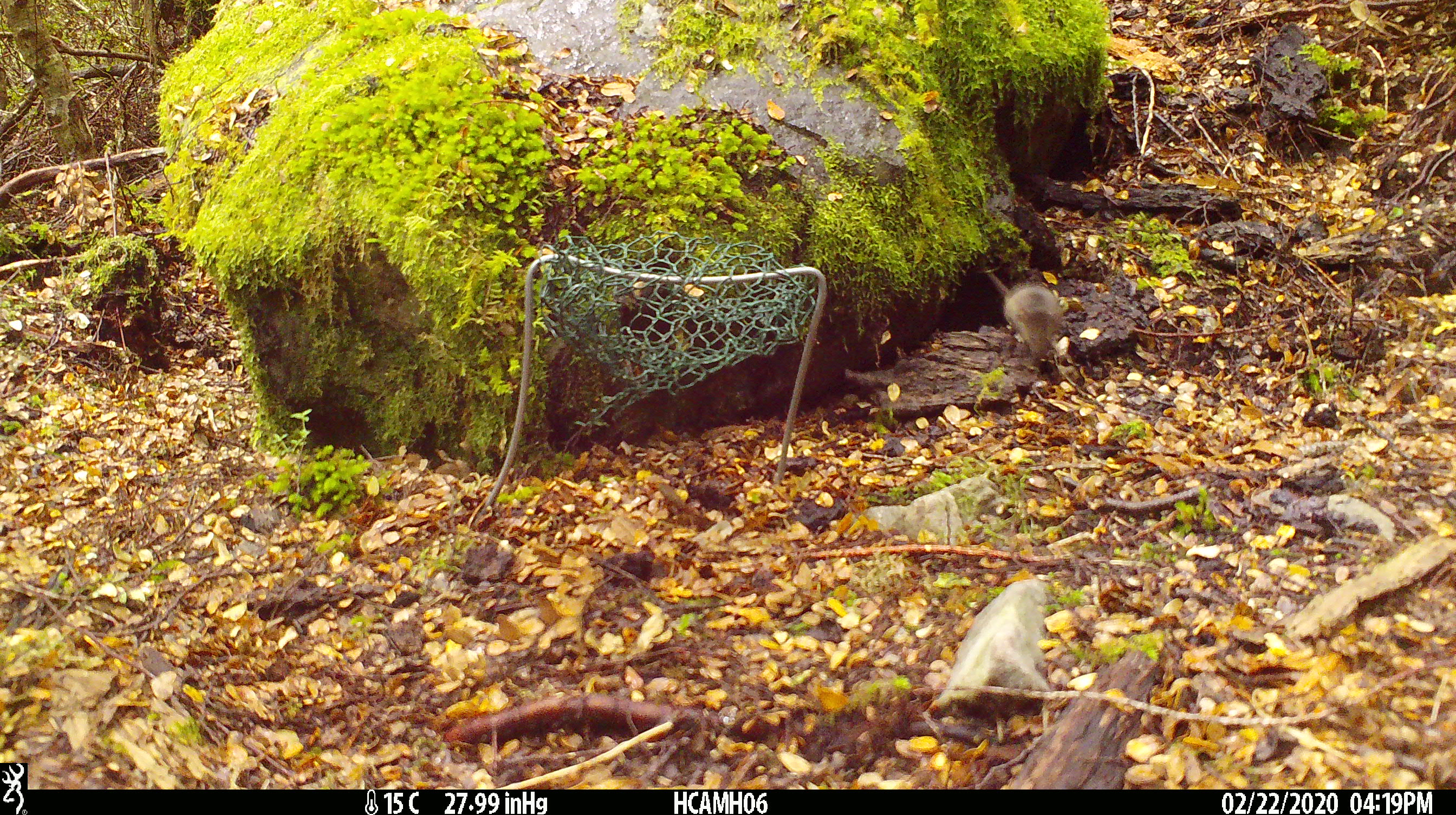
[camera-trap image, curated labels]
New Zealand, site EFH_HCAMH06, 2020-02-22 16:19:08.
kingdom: Animalia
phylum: Chordata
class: Mammalia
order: Rodentia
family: Muridae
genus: Mus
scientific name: Mus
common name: mouse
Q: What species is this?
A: Mouse (Mus).